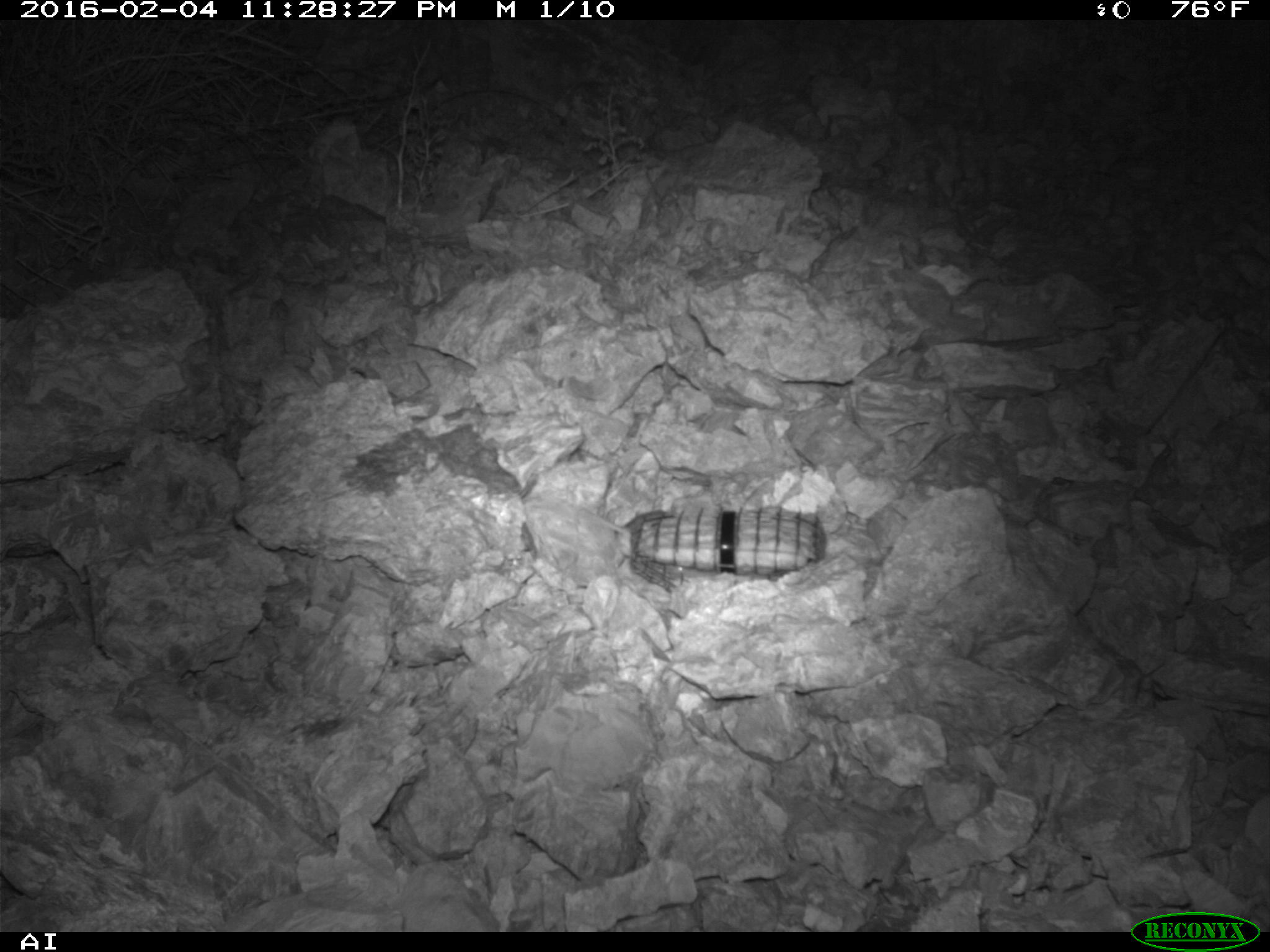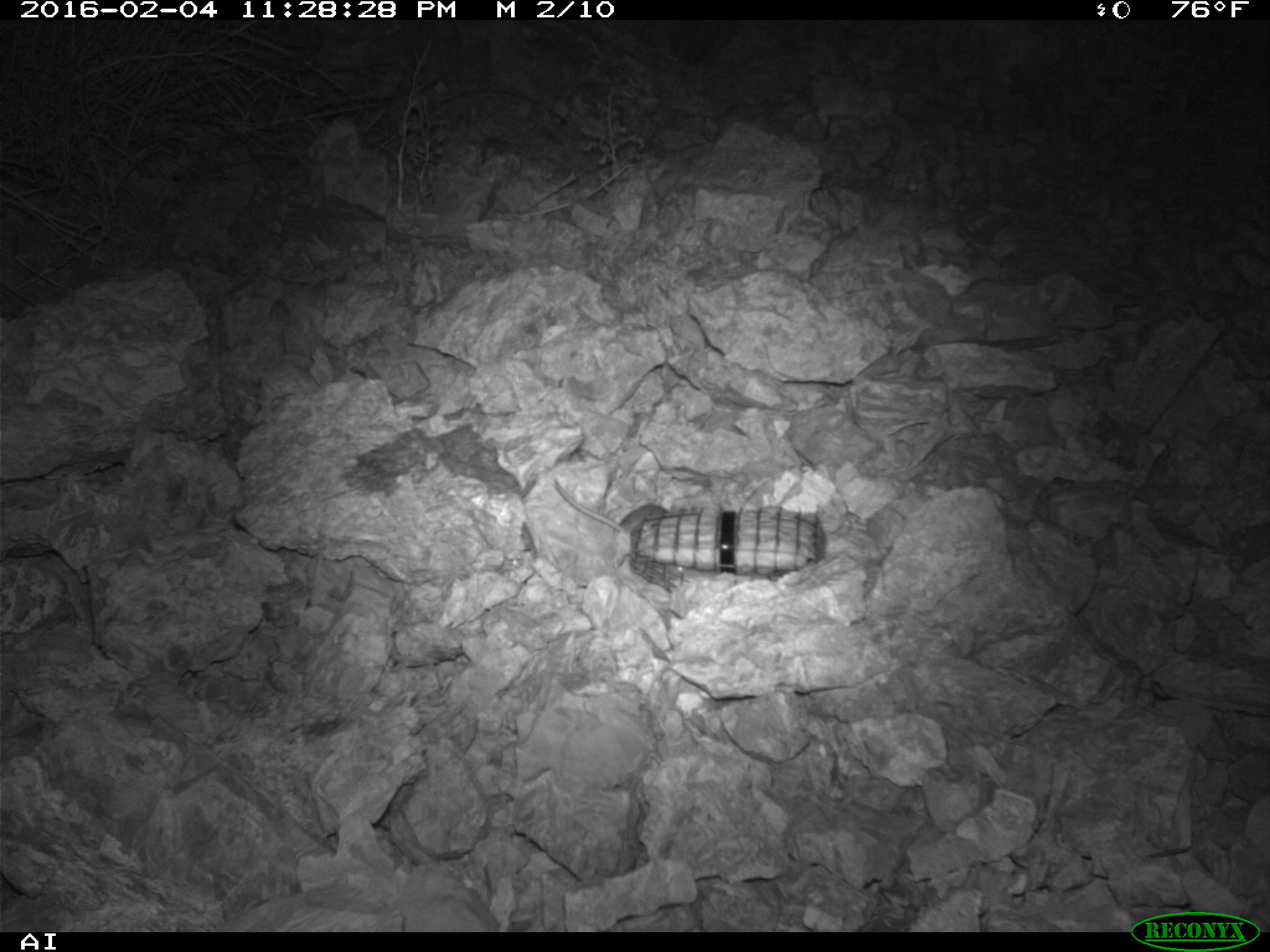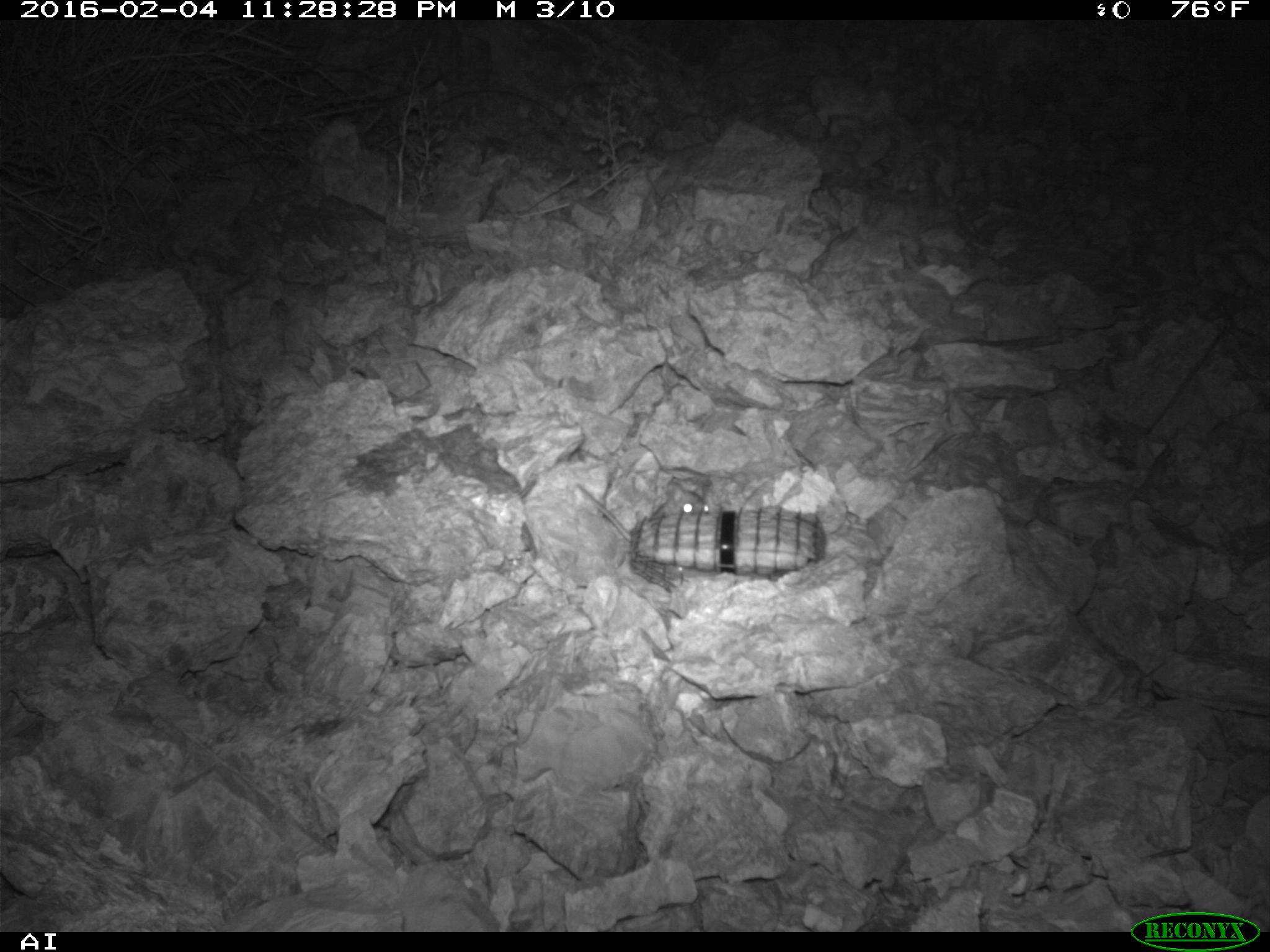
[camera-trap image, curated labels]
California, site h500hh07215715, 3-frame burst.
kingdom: Animalia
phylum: Chordata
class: Mammalia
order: Rodentia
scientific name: Rodentia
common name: rodent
Rodent (Rodentia).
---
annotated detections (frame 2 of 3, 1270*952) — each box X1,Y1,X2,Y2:
rodent: 553,478,668,534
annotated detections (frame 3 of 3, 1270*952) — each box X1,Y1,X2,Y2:
rodent: 575,479,709,539